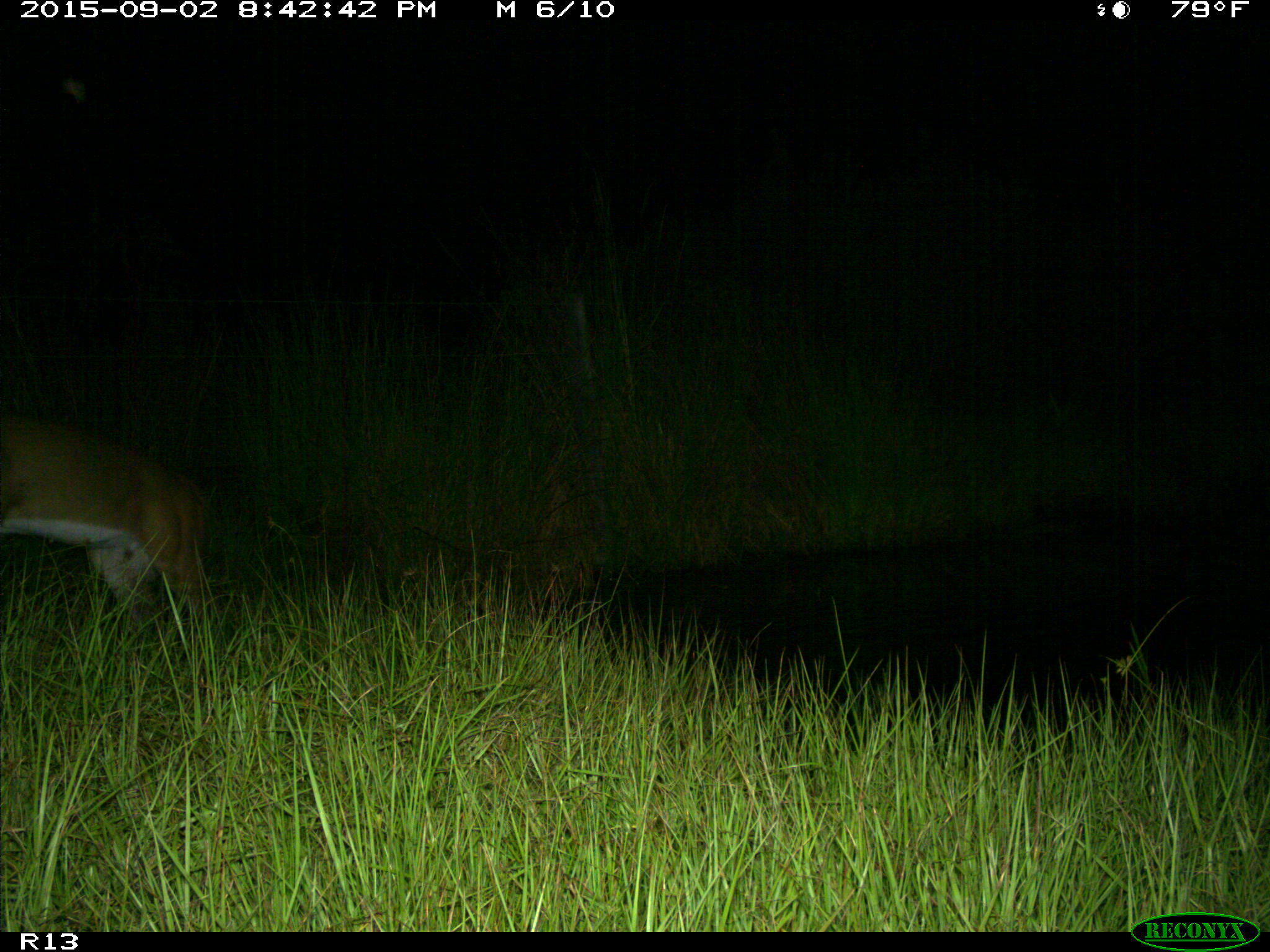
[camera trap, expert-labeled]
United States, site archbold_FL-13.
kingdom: Animalia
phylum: Chordata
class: Mammalia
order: Artiodactyla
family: Cervidae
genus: Odocoileus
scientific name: Odocoileus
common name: deer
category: unidentified deer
Unidentified deer (deer) (Odocoileus).